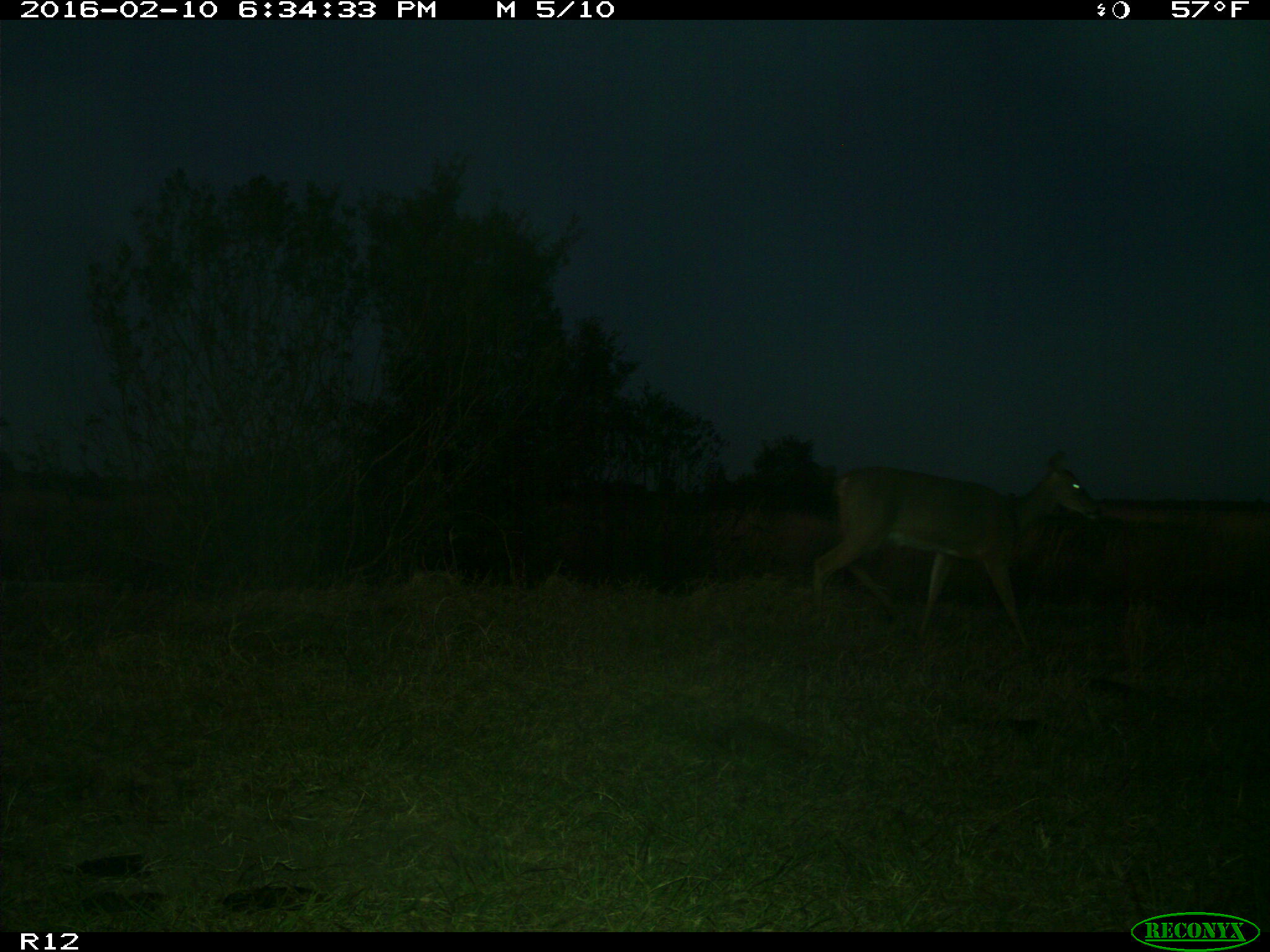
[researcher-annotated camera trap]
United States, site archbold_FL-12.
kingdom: Animalia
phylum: Chordata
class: Mammalia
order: Artiodactyla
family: Cervidae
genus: Odocoileus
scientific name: Odocoileus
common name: deer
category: unidentified deer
Unidentified deer (deer) (Odocoileus).